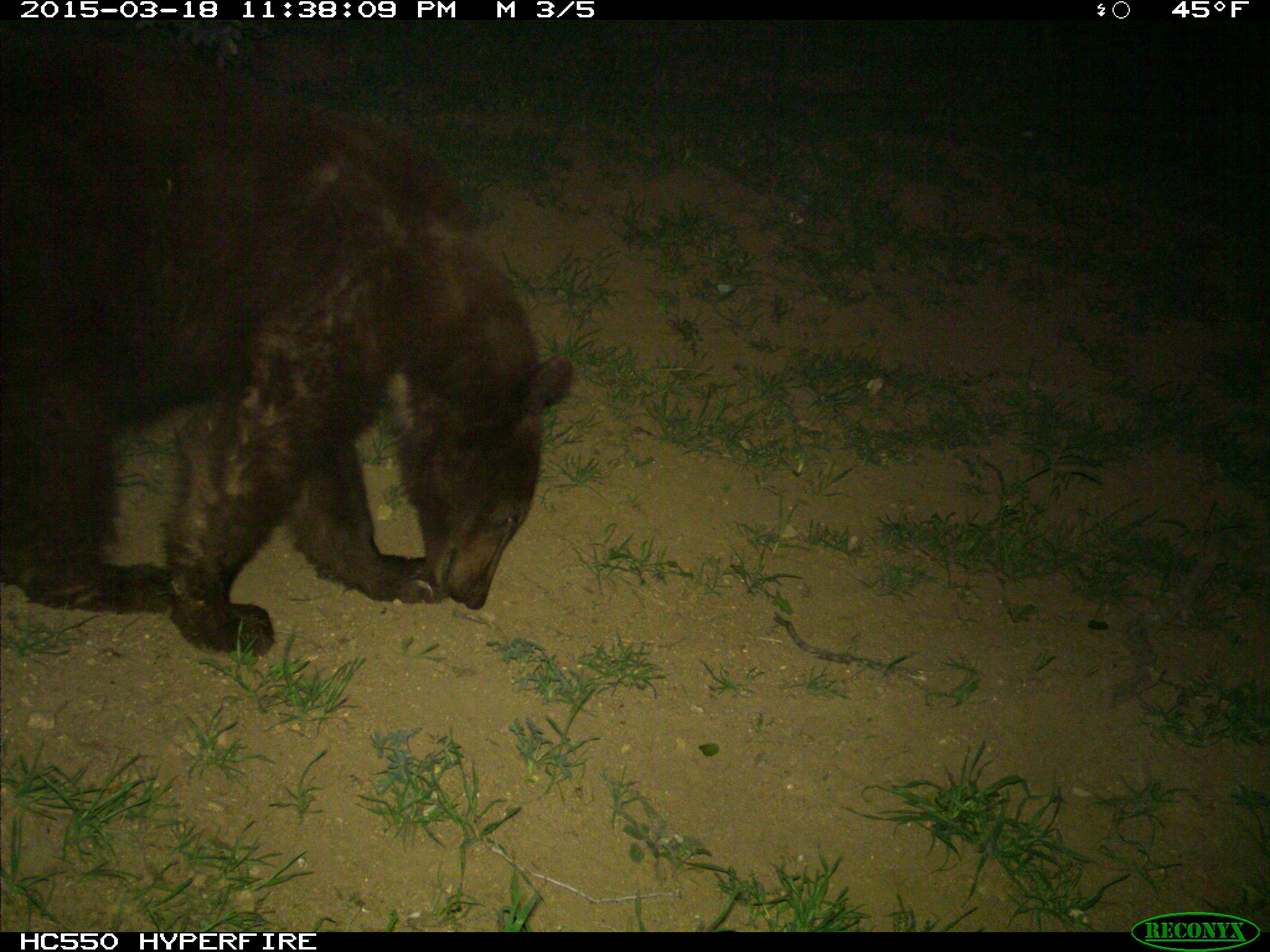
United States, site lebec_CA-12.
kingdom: Animalia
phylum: Chordata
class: Mammalia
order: Carnivora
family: Ursidae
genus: Ursus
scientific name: Ursus americanus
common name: american black bear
Ursus americanus (american black bear).